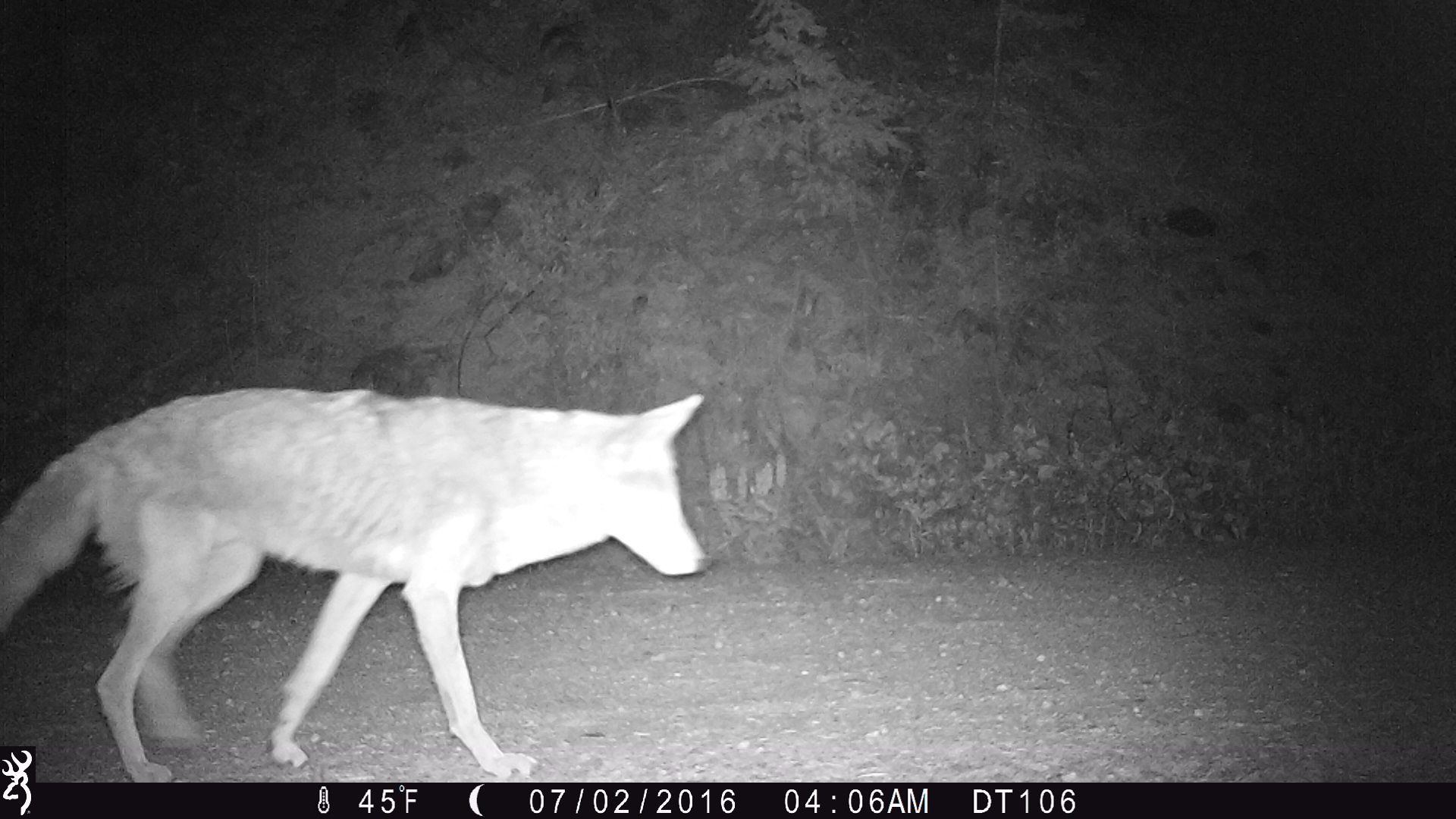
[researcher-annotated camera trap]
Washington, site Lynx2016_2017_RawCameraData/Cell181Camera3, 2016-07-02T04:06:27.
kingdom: Animalia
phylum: Chordata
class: Mammalia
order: Carnivora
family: Canidae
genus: Canis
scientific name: Canis latrans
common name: coyote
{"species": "Canis latrans (coyote)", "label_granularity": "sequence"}